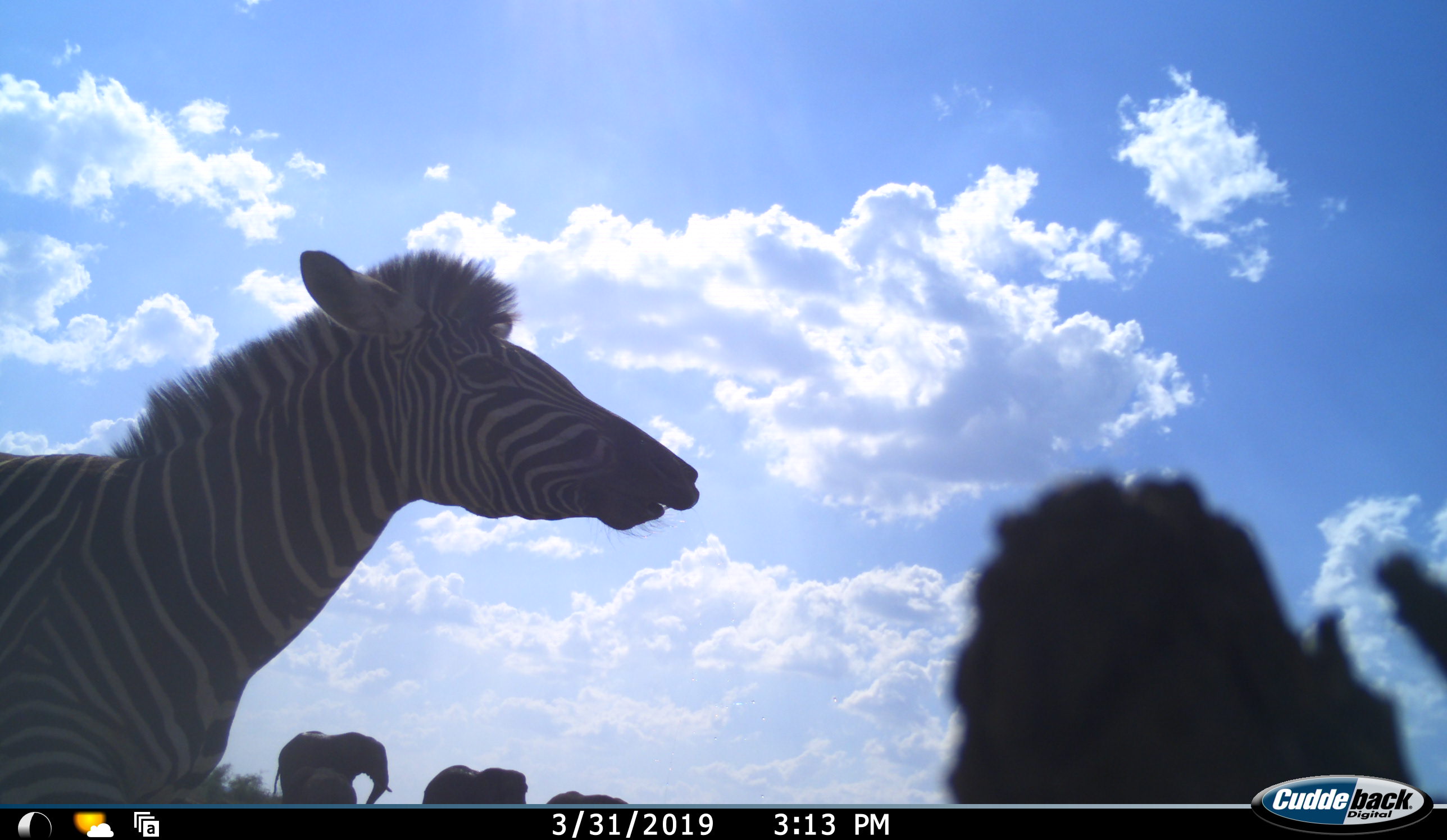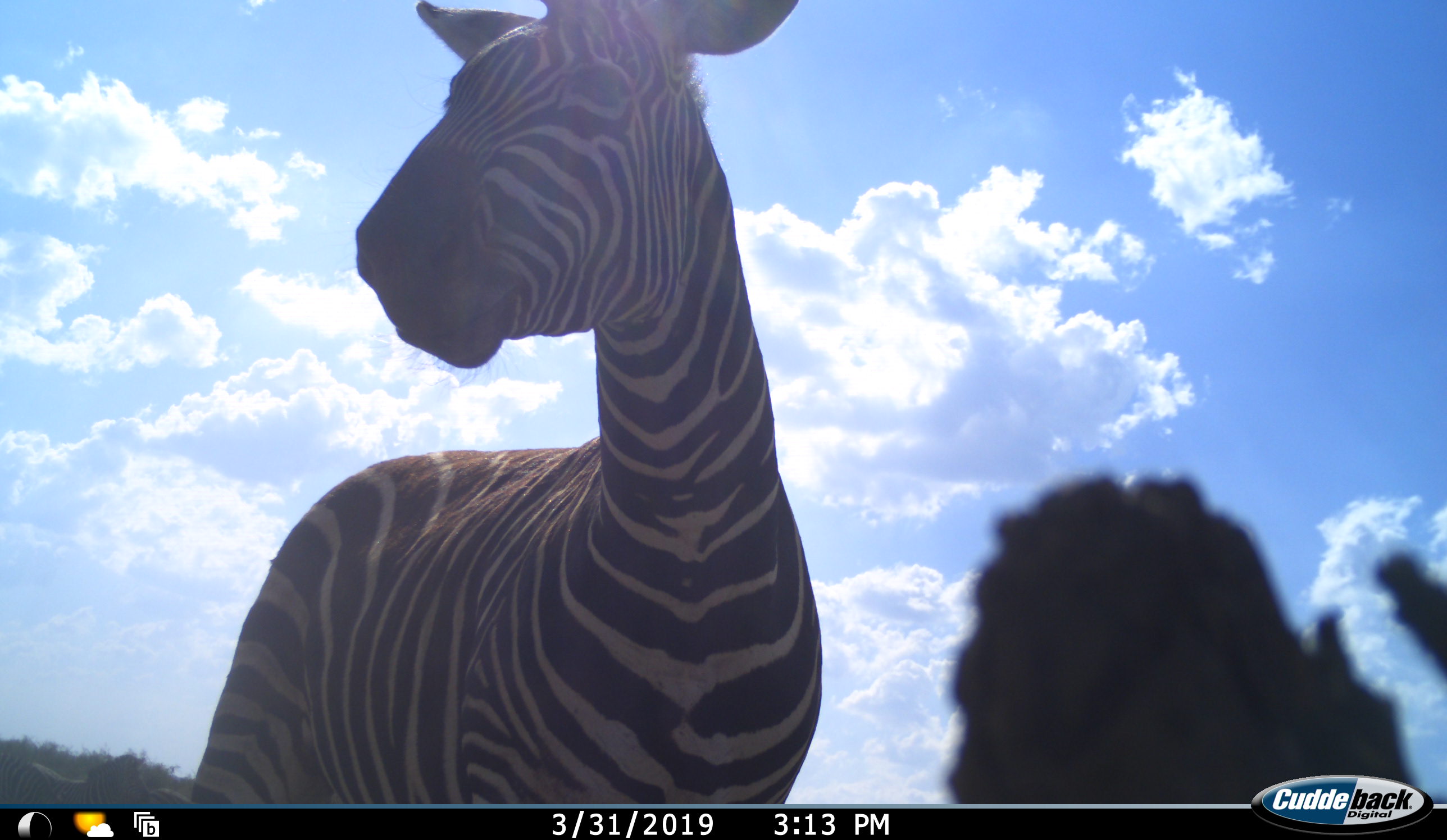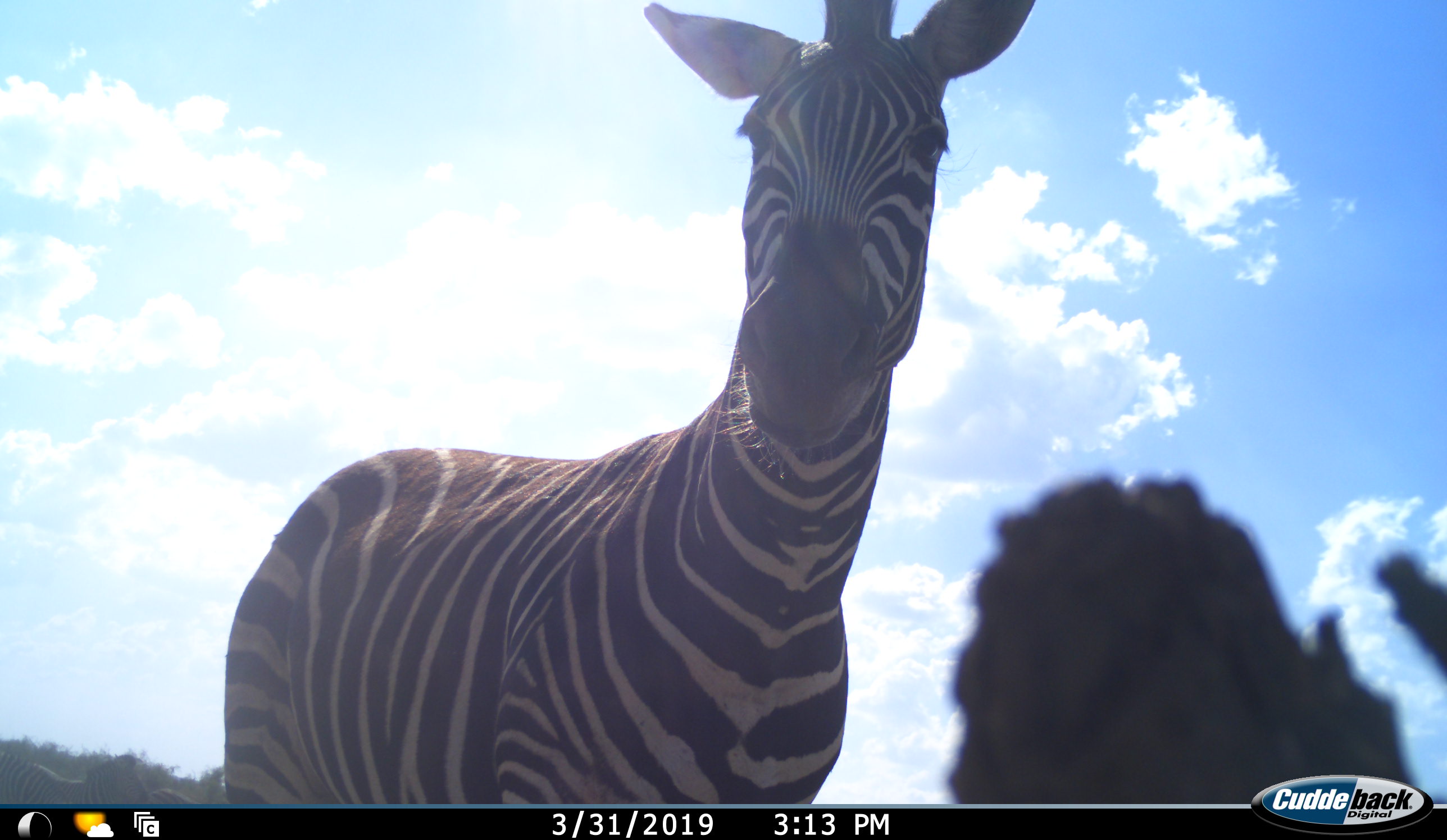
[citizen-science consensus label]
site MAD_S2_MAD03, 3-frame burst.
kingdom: Animalia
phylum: Chordata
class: Mammalia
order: Proboscidea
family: Elephantidae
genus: Loxodonta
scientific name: Loxodonta africana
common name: african bush elephant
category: elephant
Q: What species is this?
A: Elephant (african bush elephant) (Loxodonta africana).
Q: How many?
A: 3.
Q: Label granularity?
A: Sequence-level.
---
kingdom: Animalia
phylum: Chordata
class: Mammalia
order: Perissodactyla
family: Equidae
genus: Equus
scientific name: Equus quagga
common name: plains zebra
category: zebraplains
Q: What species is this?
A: Zebraplains (plains zebra) (Equus quagga).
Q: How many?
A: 1.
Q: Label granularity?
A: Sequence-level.